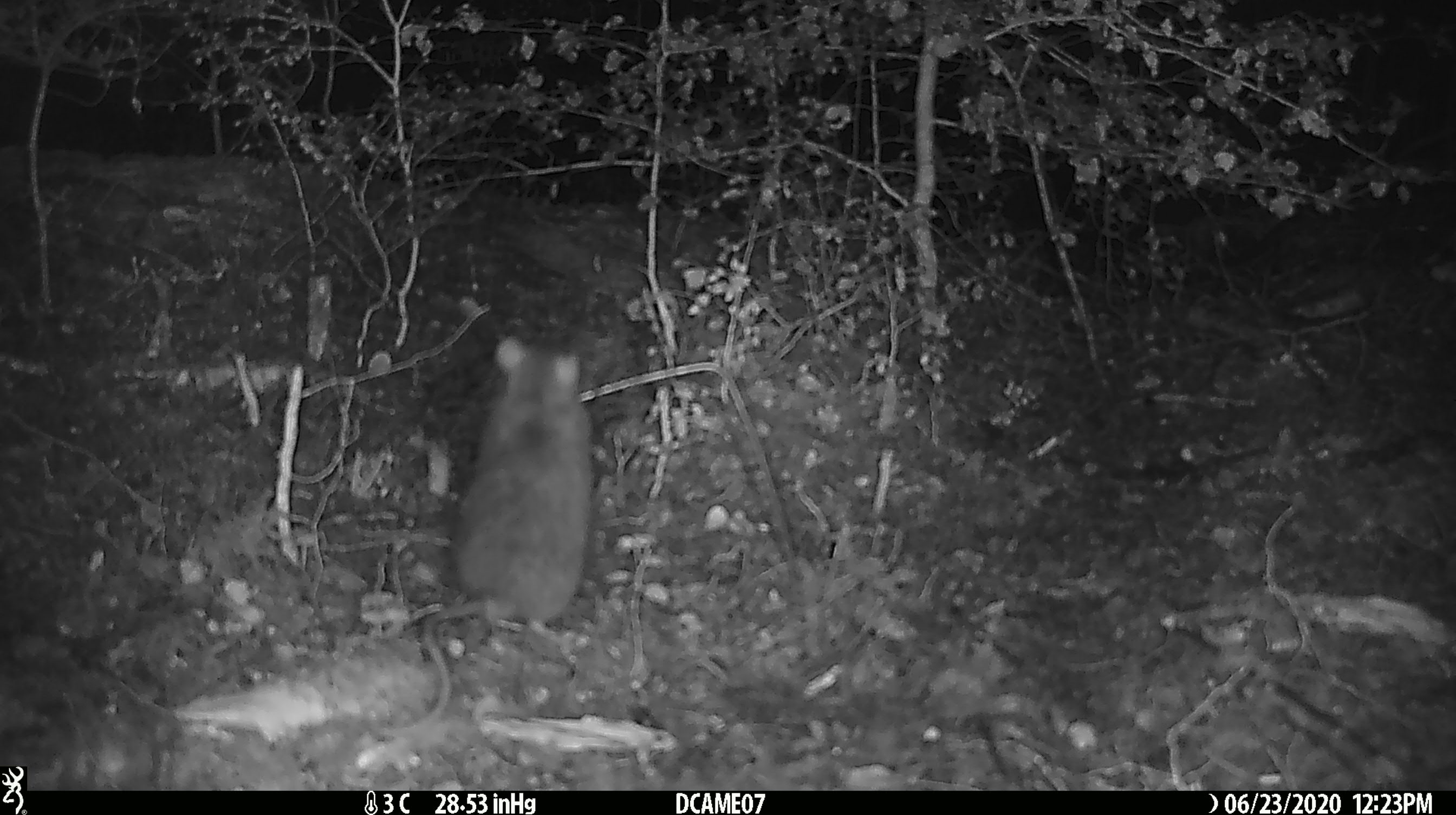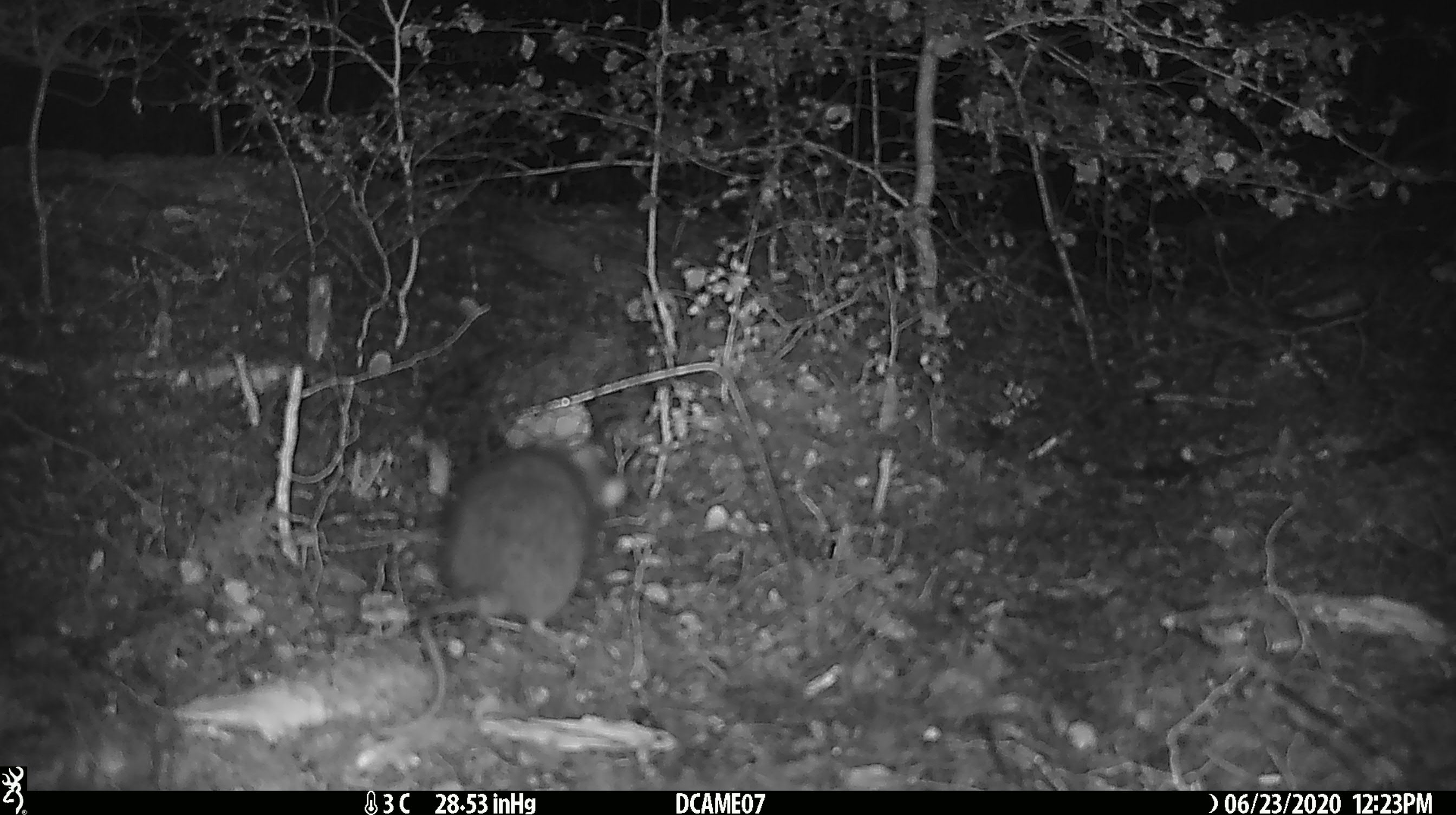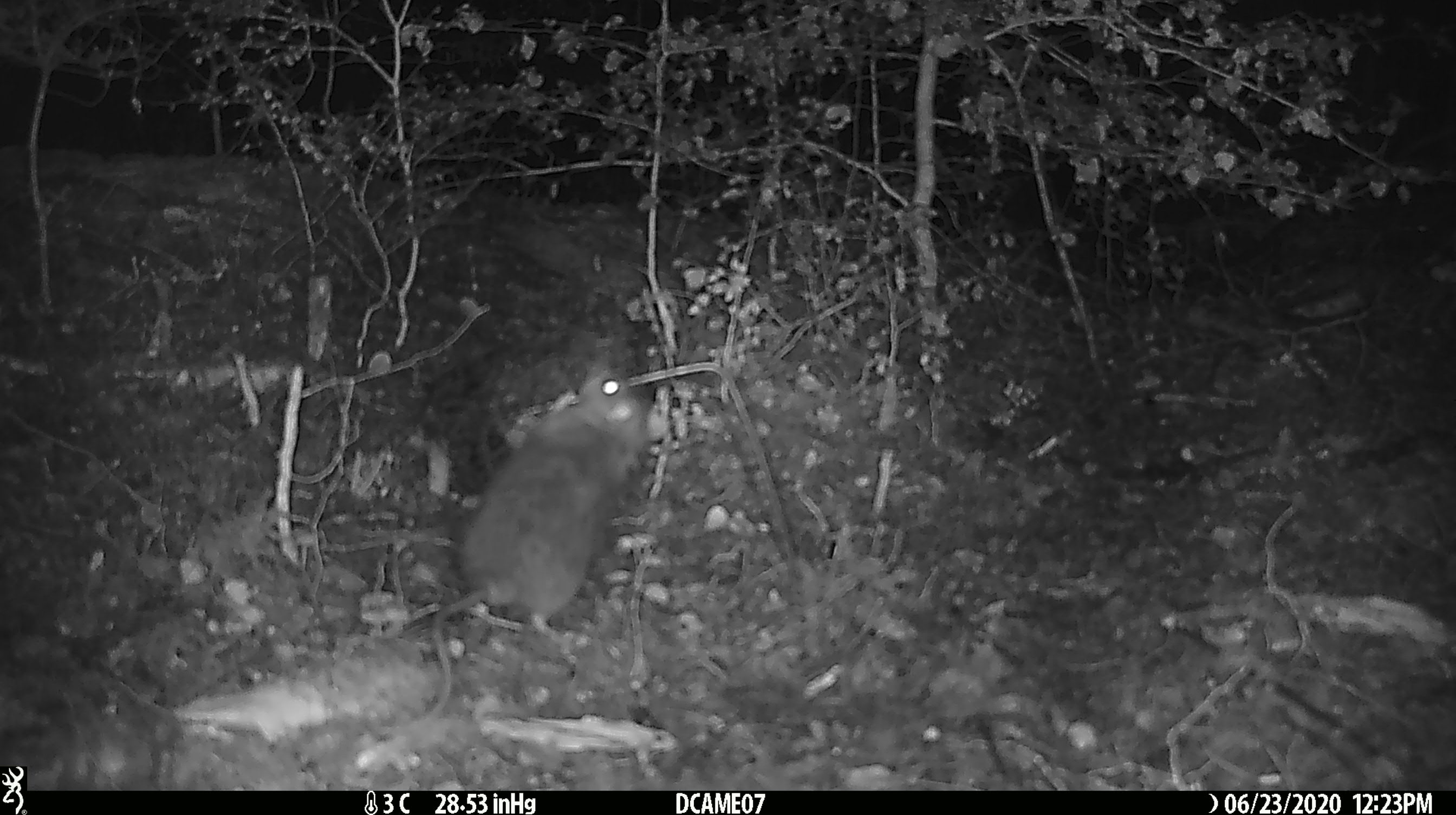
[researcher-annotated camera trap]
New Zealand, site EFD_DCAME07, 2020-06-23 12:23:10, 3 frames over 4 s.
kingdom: Animalia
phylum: Chordata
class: Mammalia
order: Rodentia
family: Muridae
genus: Rattus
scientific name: Rattus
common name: rat